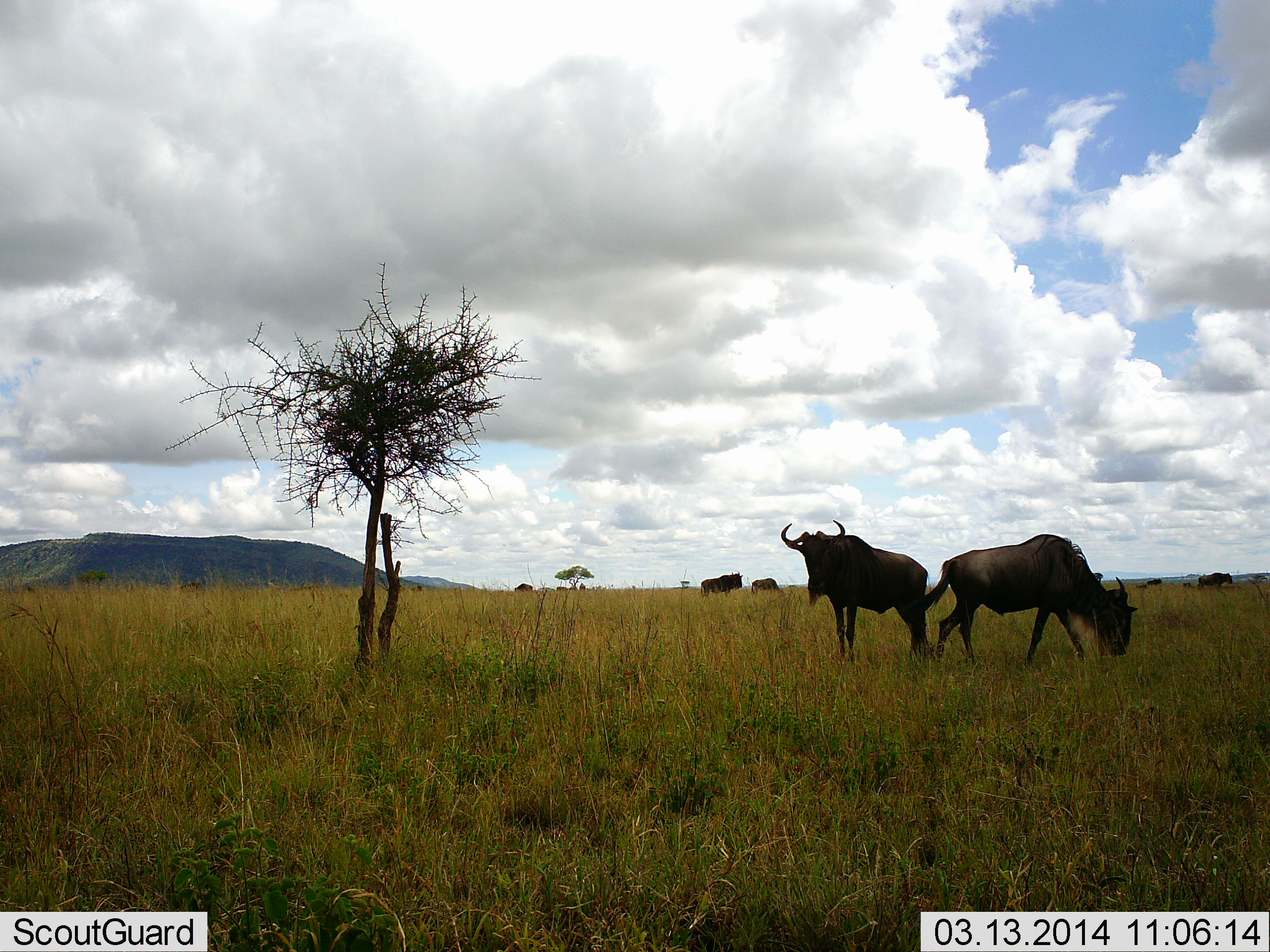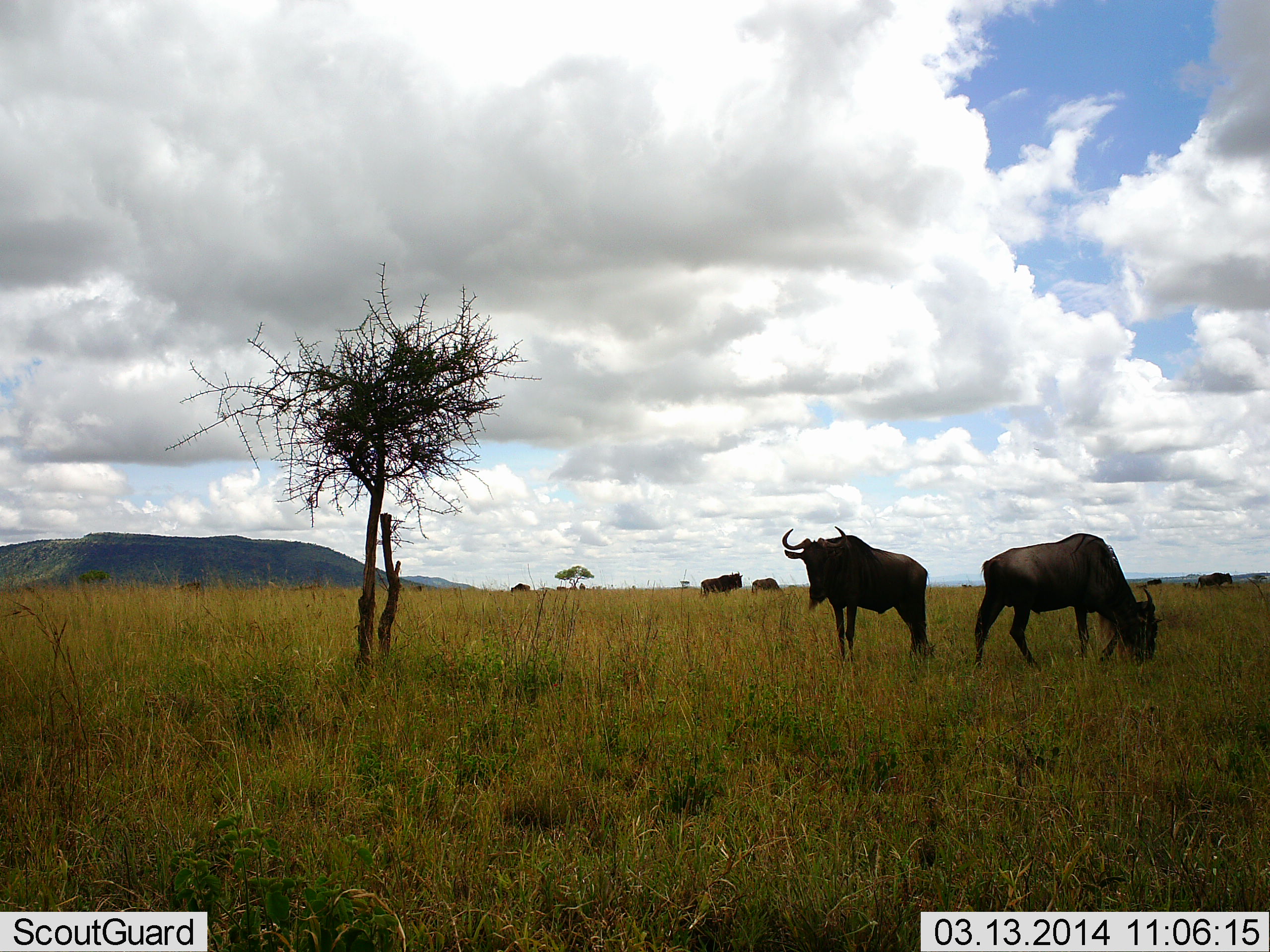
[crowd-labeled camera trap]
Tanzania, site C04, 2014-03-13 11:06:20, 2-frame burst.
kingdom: Animalia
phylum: Chordata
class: Mammalia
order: Artiodactyla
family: Bovidae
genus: Connochaetes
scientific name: Connochaetes taurinus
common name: blue wildebeest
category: wildebeest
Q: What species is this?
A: Wildebeest (blue wildebeest) (Connochaetes taurinus).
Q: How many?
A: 6.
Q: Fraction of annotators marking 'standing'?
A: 80%.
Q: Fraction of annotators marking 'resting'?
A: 10%.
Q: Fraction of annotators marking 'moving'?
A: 40%.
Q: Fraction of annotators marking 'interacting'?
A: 0%.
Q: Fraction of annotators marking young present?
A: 0%.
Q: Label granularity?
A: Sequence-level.